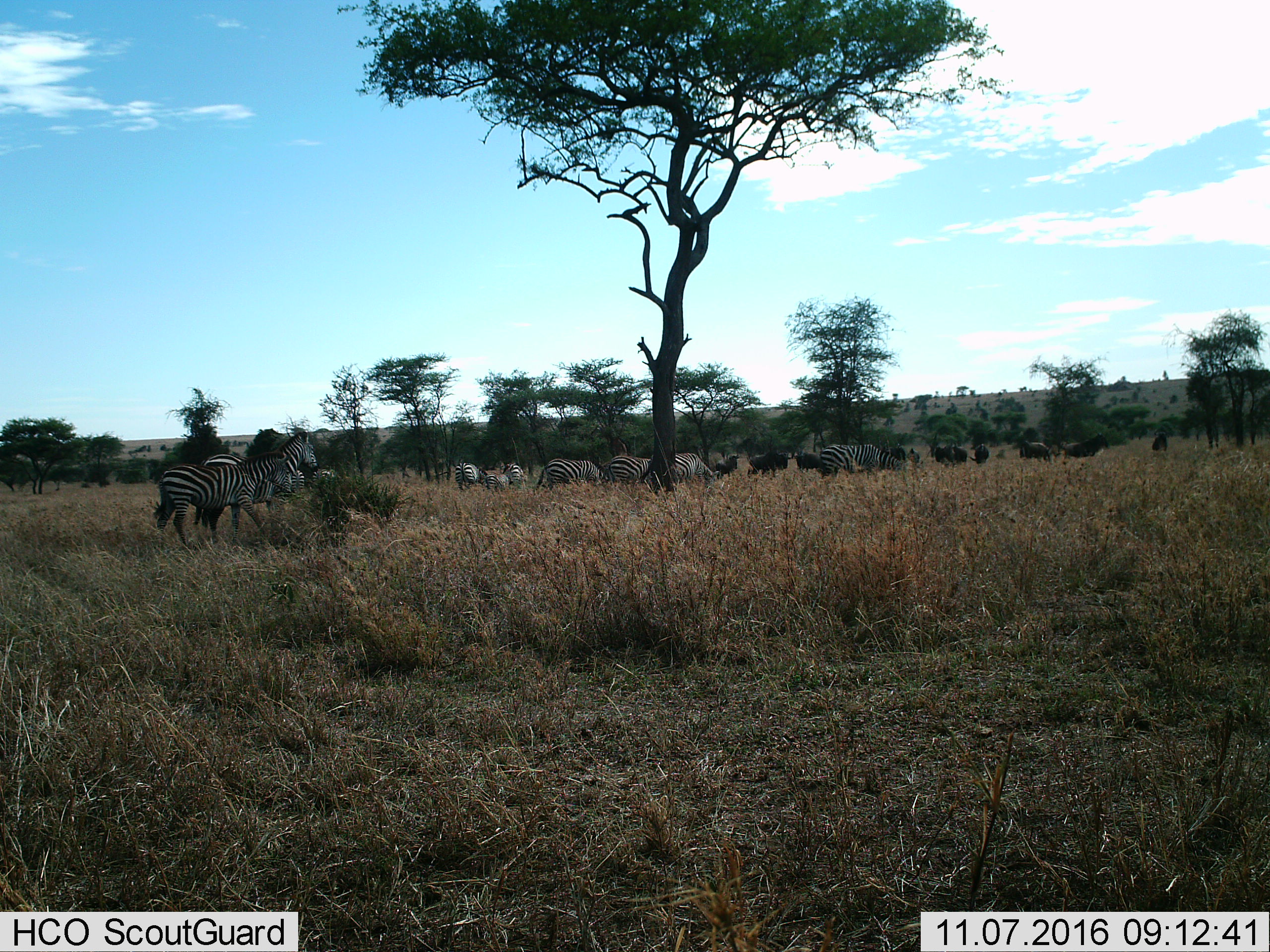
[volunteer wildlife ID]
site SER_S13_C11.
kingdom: Animalia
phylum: Chordata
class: Mammalia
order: Artiodactyla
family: Bovidae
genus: Connochaetes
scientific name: Connochaetes taurinus taurinus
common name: blue wildebeest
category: wildebeestblue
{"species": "wildebeestblue (blue wildebeest) (Connochaetes taurinus taurinus)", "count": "11-50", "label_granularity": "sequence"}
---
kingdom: Animalia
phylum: Chordata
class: Mammalia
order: Perissodactyla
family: Equidae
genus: Equus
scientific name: Equus quagga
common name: plains zebra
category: zebraplains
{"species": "zebraplains (plains zebra) (Equus quagga)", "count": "11-50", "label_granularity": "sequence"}